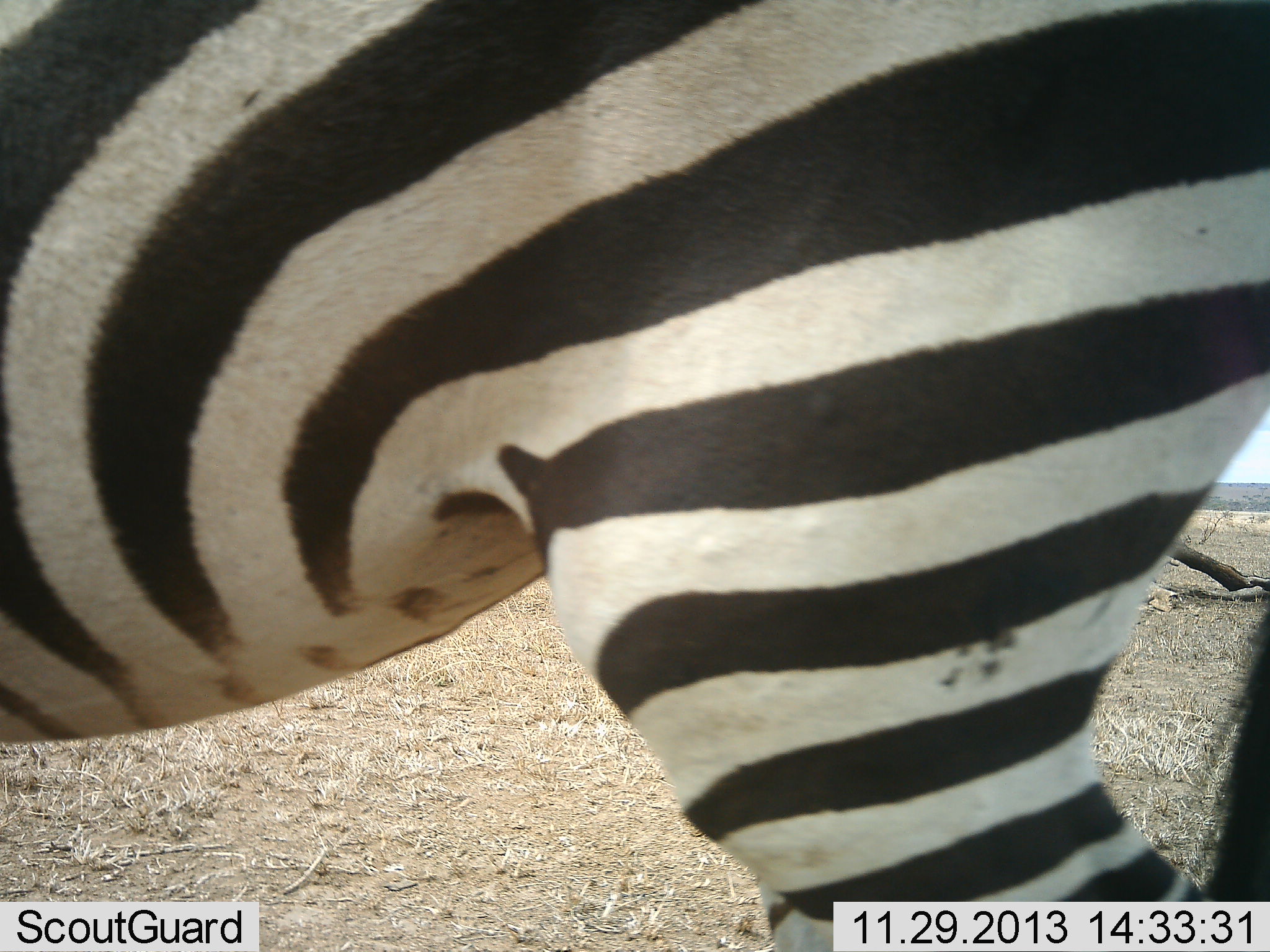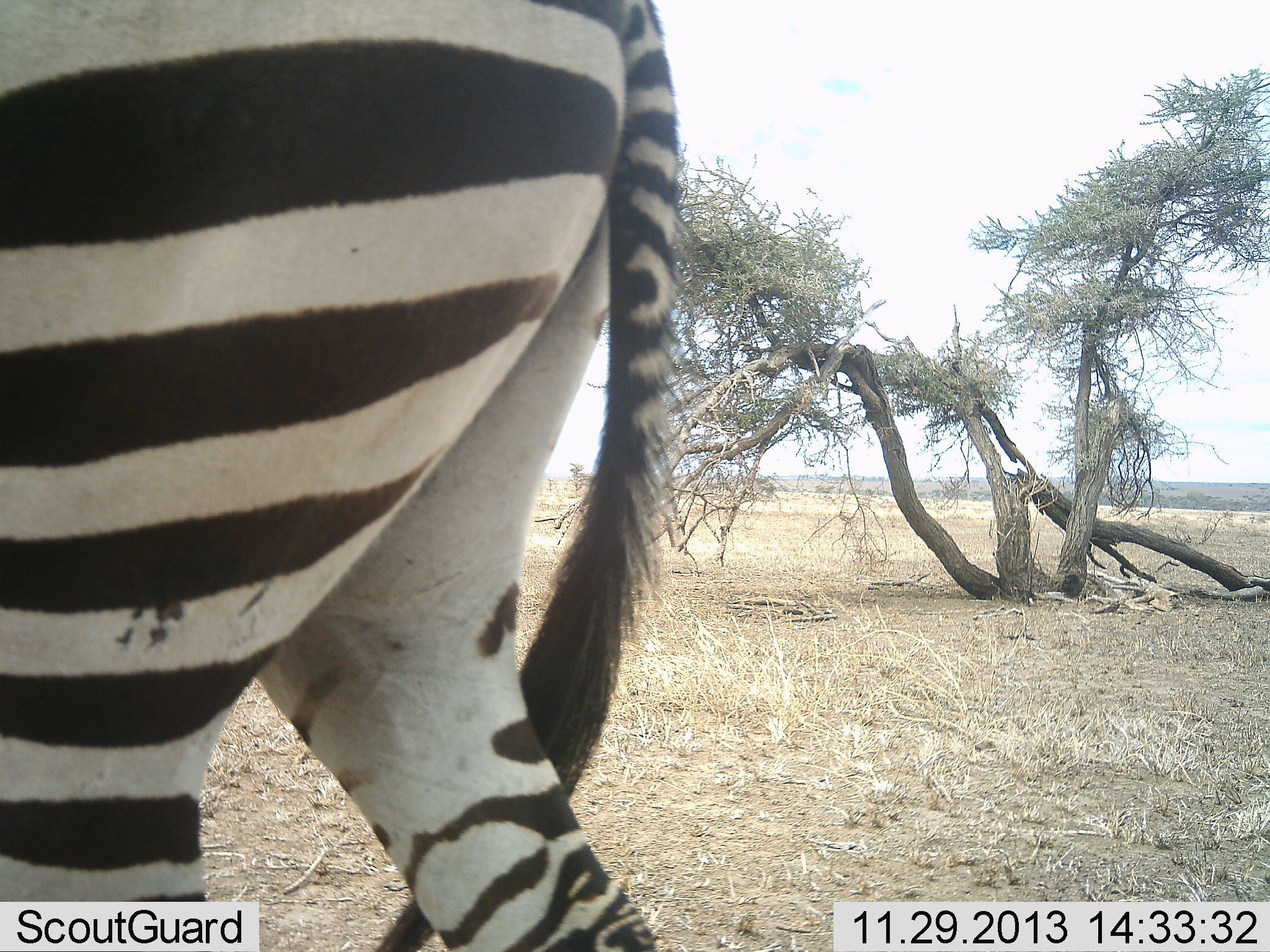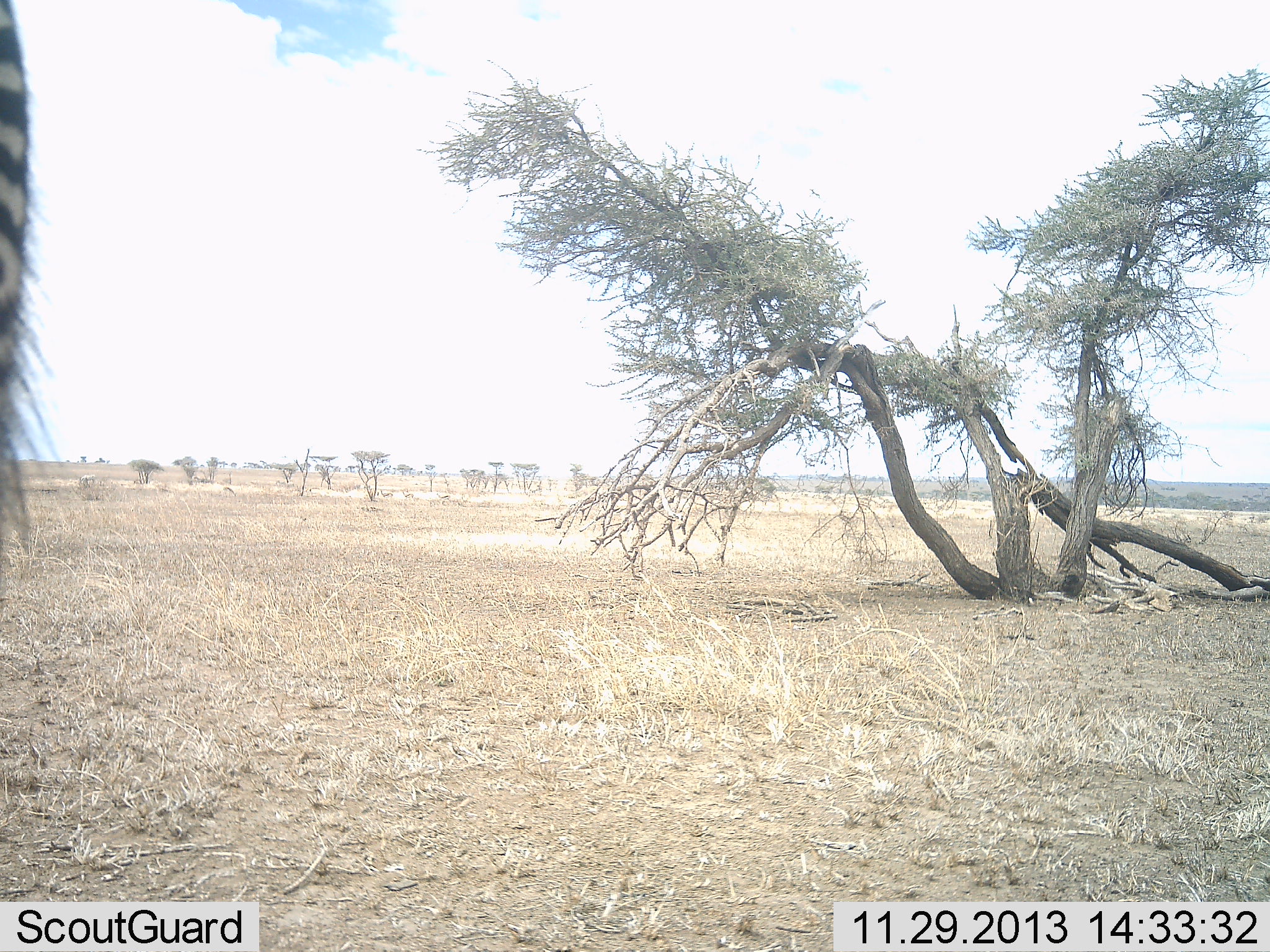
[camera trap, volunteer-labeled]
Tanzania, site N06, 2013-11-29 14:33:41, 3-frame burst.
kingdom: Animalia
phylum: Chordata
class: Mammalia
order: Perissodactyla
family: Equidae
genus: Equus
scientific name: Equus quagga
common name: plains zebra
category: zebra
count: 1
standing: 14%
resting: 0%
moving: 91%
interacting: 0%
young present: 0%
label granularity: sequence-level